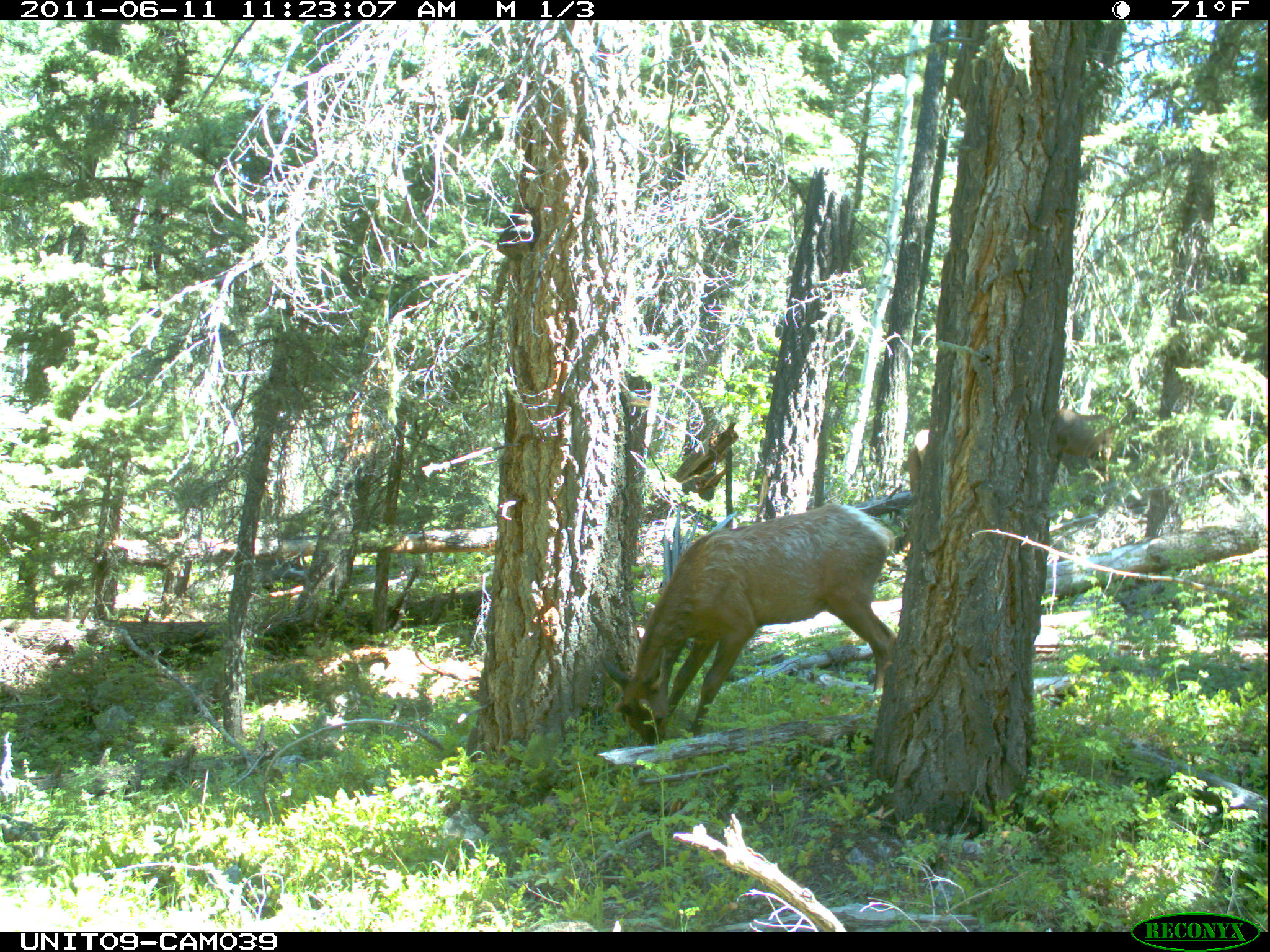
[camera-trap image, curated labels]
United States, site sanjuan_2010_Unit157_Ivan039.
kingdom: Animalia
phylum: Chordata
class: Mammalia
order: Artiodactyla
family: Cervidae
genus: Cervus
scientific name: Cervus elaphus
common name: red deer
Cervus elaphus (red deer).